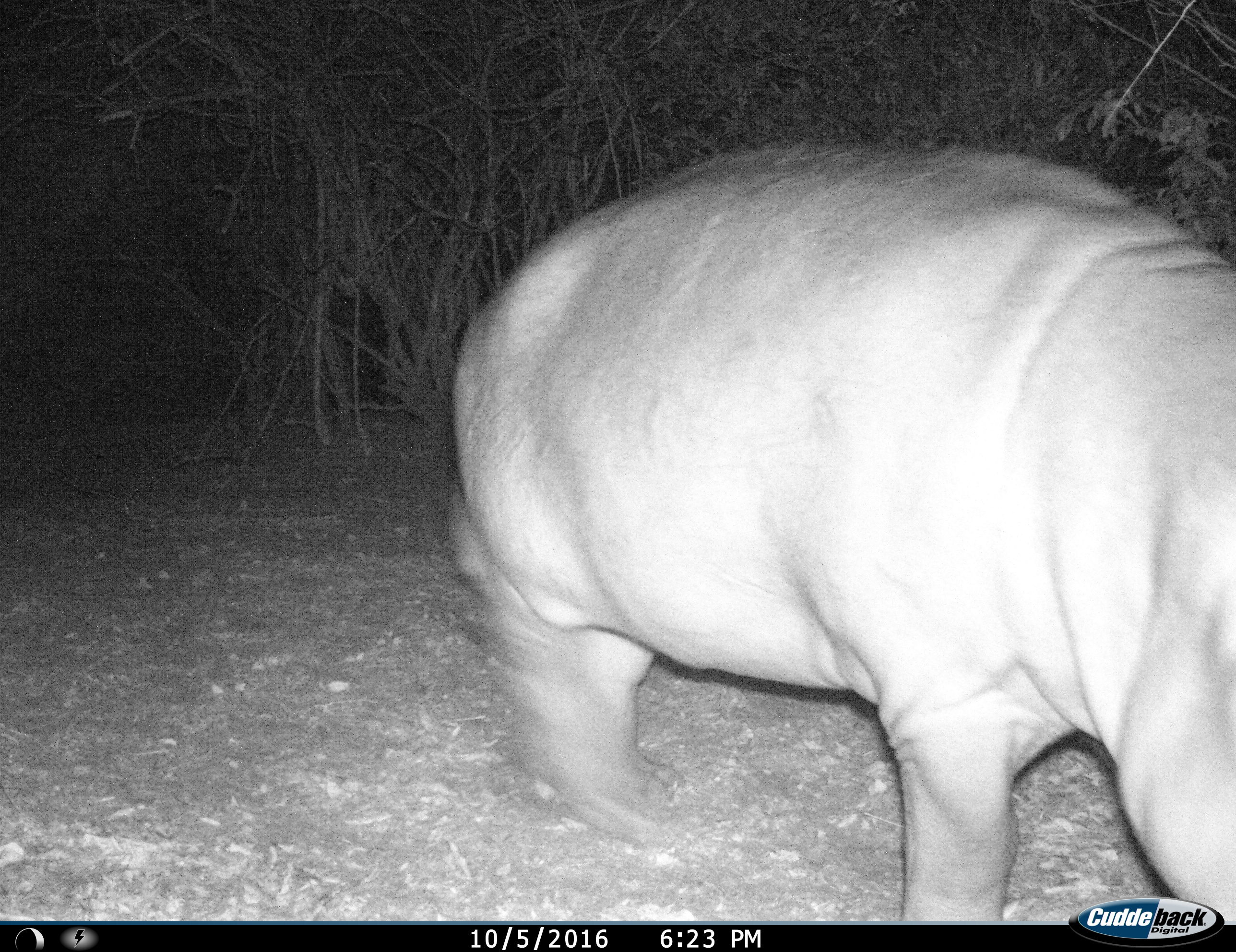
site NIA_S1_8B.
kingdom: Animalia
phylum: Chordata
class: Mammalia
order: Artiodactyla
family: Hippopotamidae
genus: Hippopotamus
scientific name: Hippopotamus amphibius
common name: hippopotamus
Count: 1.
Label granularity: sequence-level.